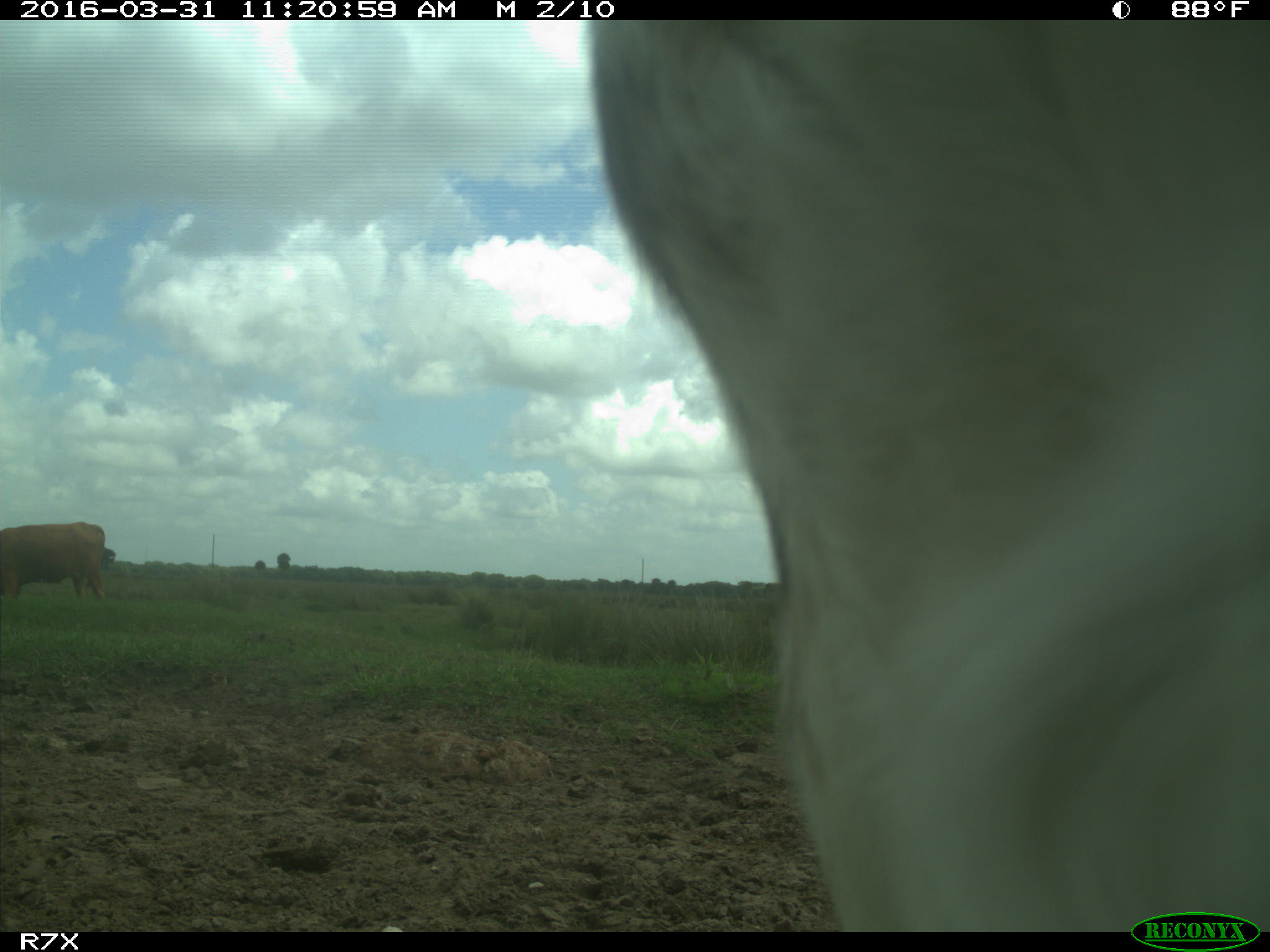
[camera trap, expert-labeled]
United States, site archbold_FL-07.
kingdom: Animalia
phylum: Chordata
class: Mammalia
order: Artiodactyla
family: Bovidae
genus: Bos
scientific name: Bos taurus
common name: domestic cow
Bos taurus (domestic cow).